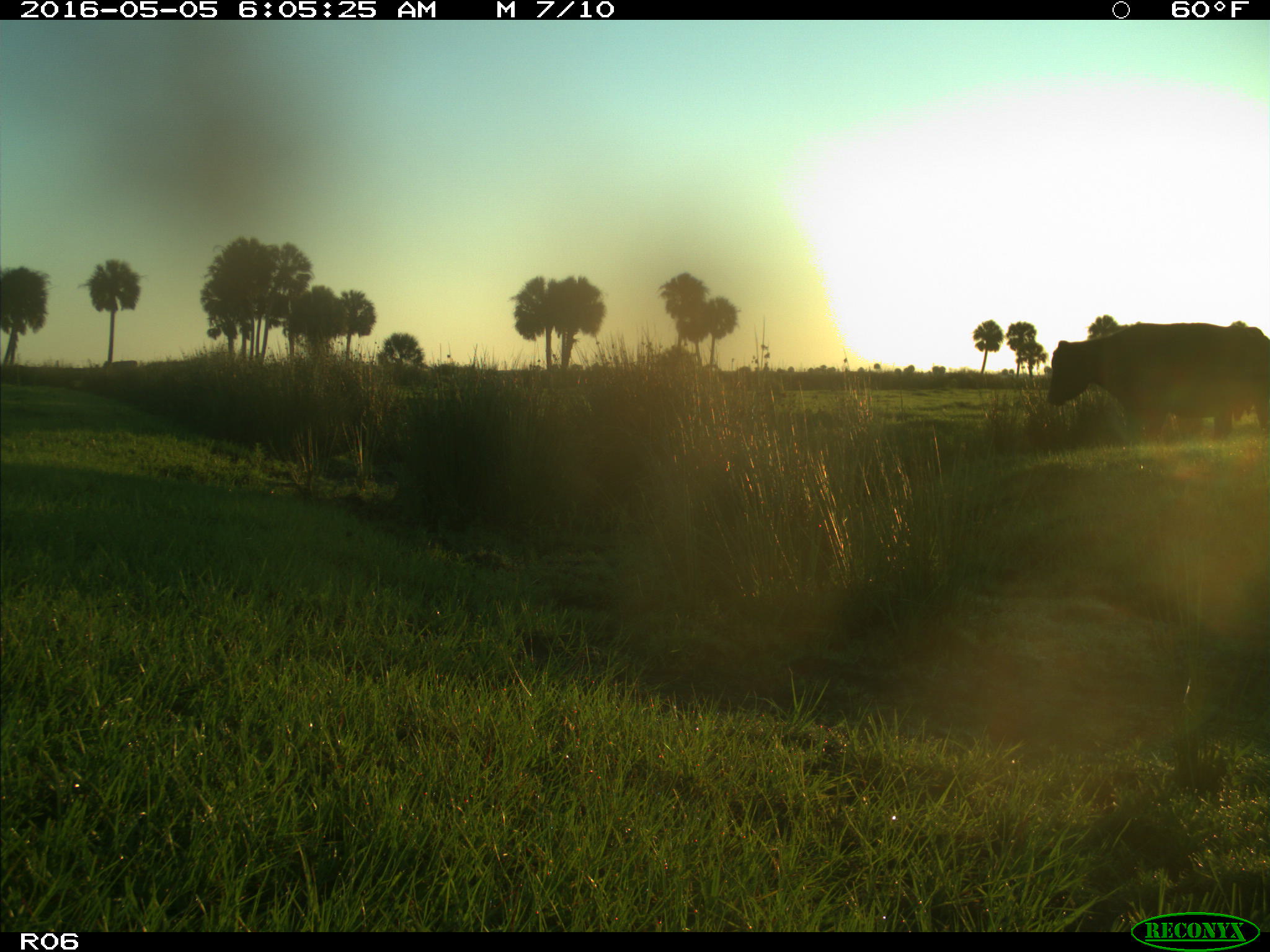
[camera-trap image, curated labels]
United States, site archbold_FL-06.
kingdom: Animalia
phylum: Chordata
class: Mammalia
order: Artiodactyla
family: Bovidae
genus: Bos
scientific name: Bos taurus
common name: domestic cow